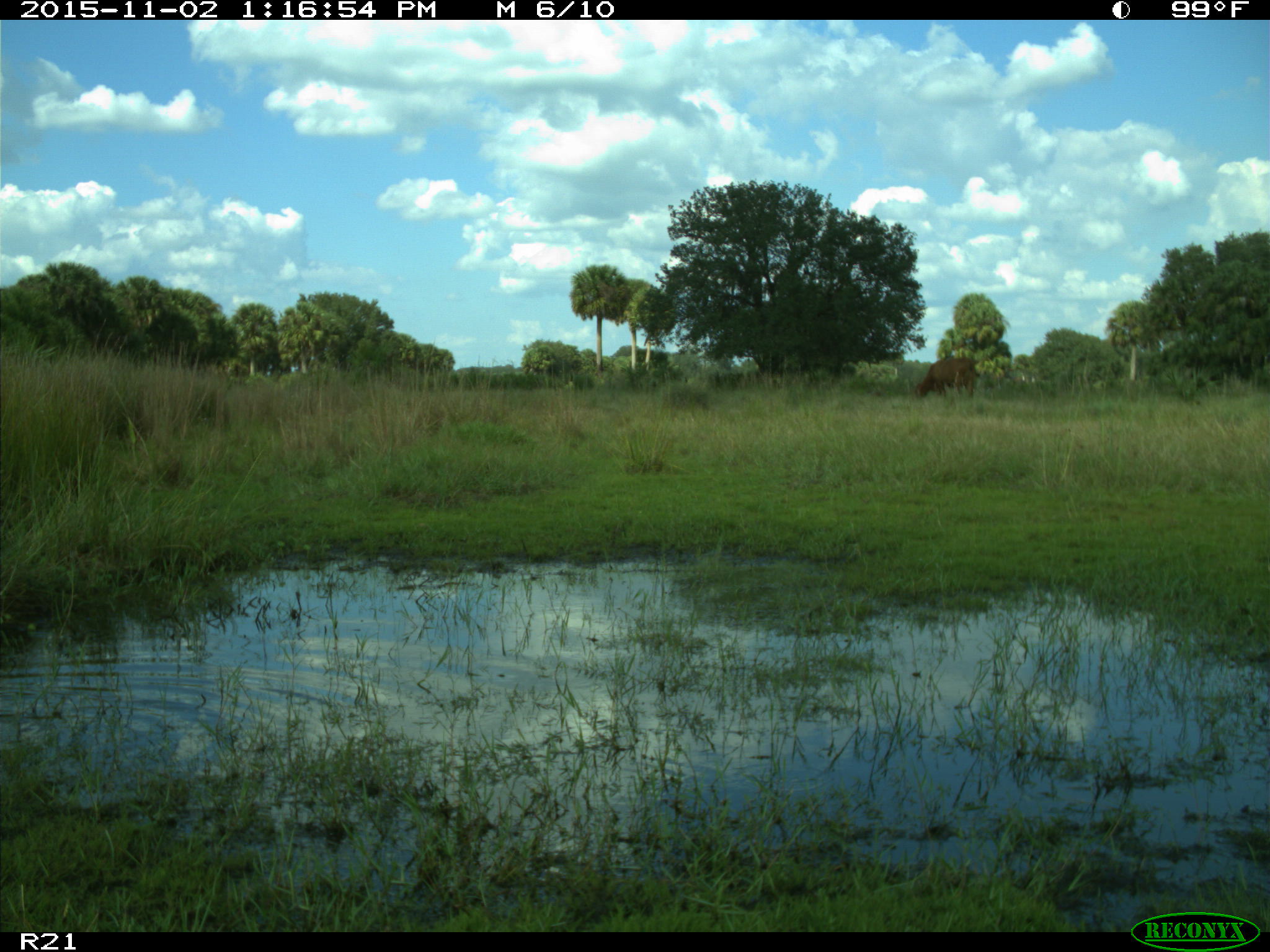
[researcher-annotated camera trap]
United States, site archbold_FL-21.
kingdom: Animalia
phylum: Chordata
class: Mammalia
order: Artiodactyla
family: Bovidae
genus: Bos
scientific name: Bos taurus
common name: domestic cow